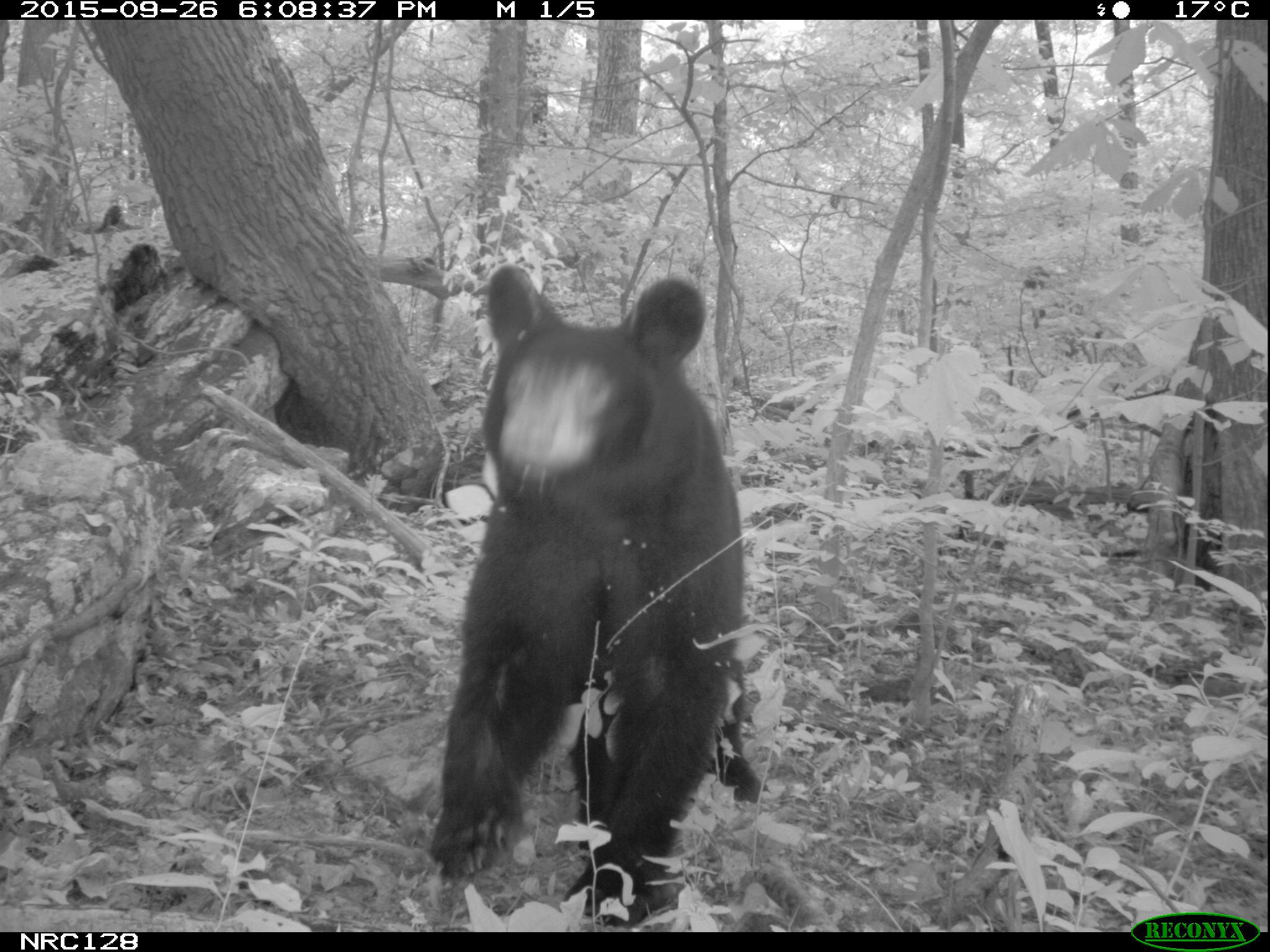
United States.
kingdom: Animalia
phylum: Chordata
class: Mammalia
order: Carnivora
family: Ursidae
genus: Ursus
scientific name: Ursus americanus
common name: american black bear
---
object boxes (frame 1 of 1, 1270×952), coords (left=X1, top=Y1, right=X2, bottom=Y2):
American Black Bear: (left=418, top=265, right=761, bottom=909)